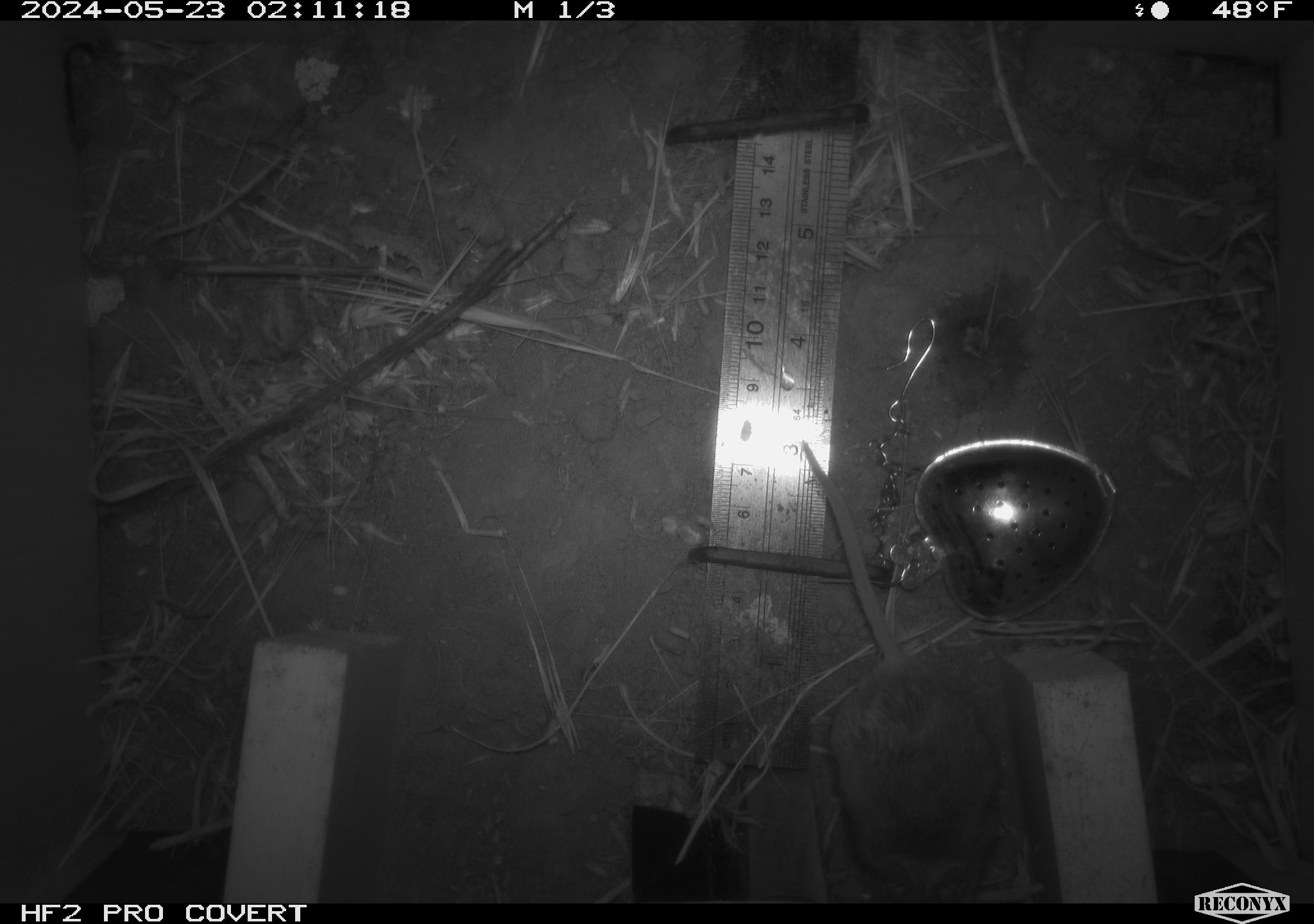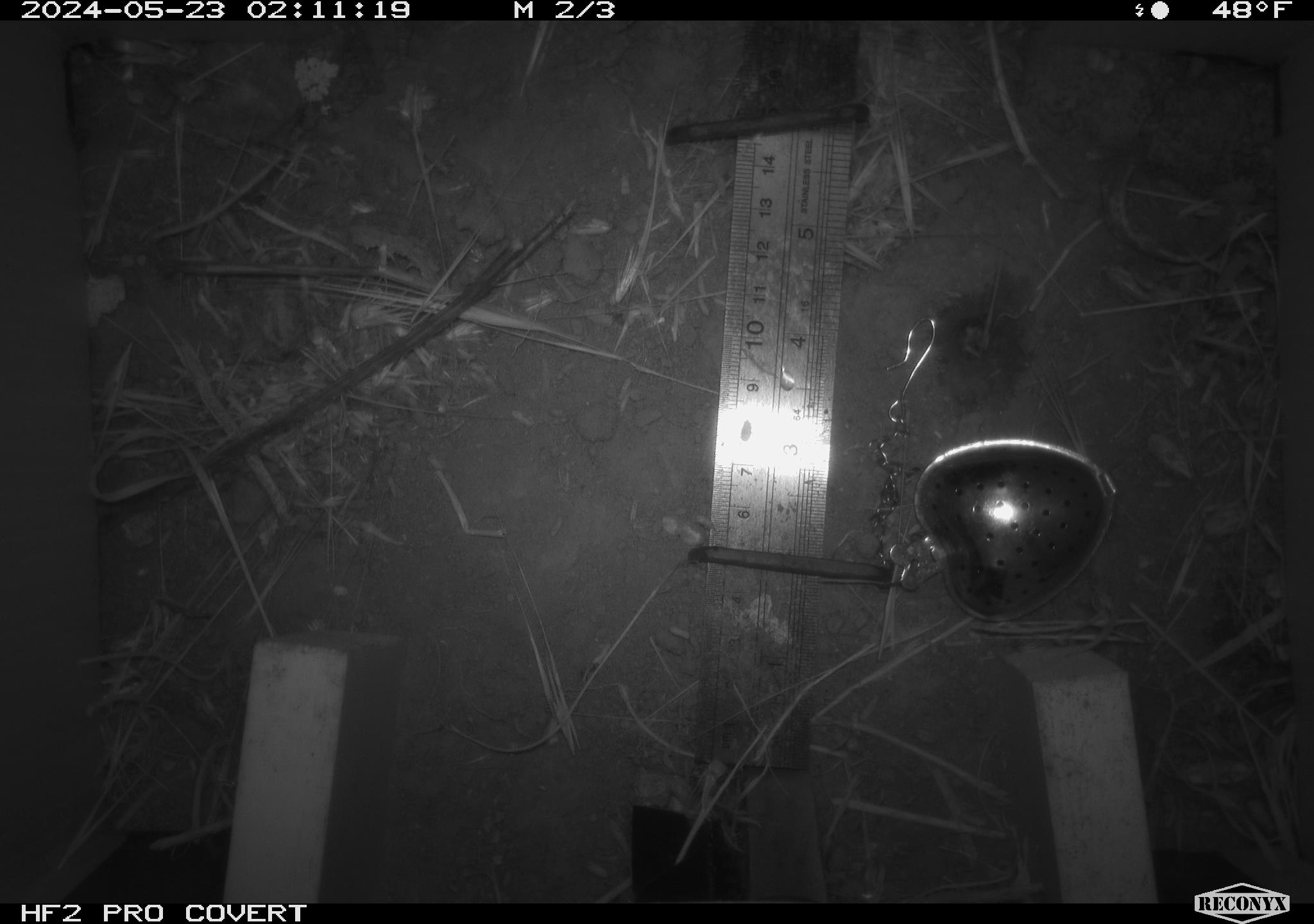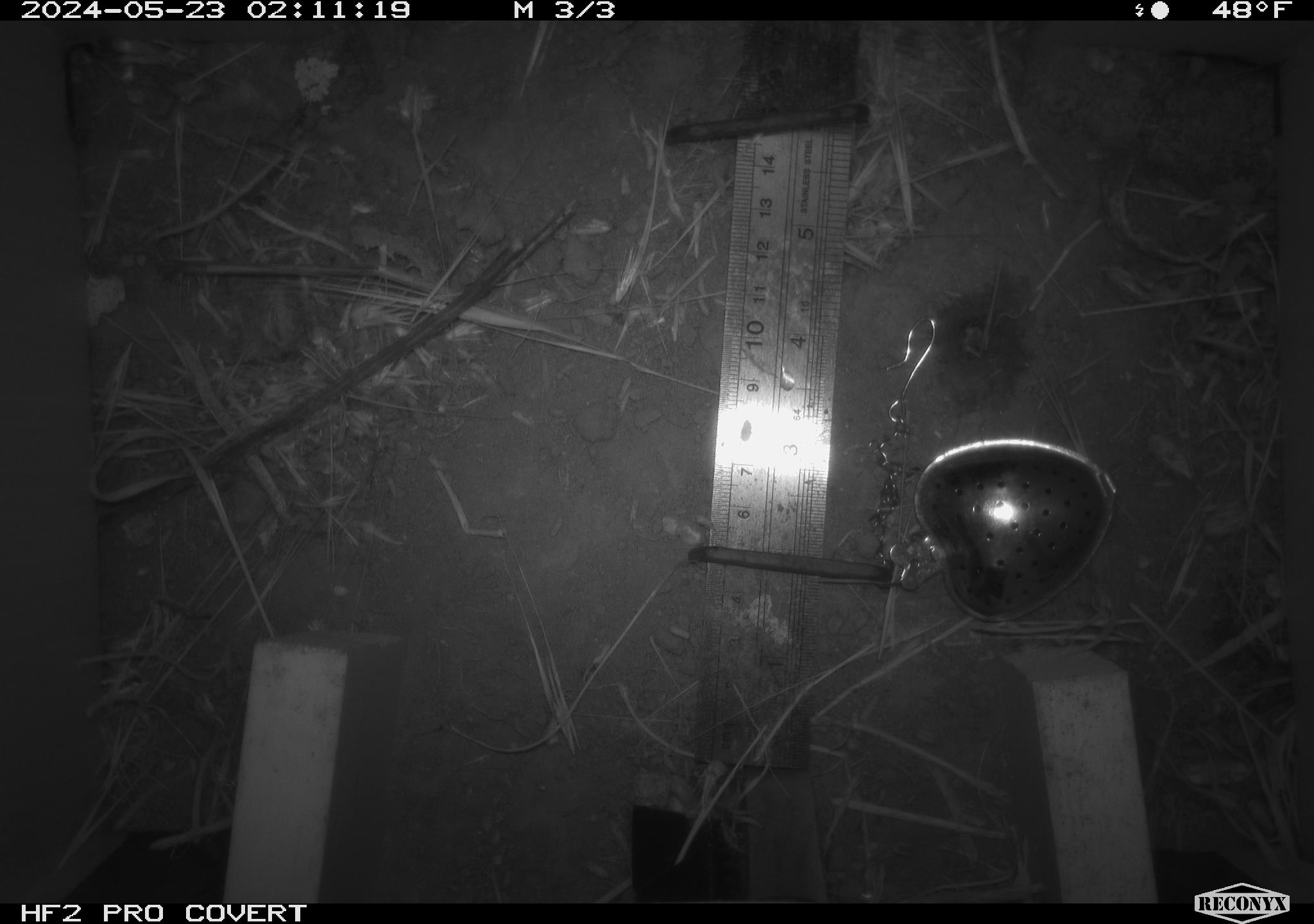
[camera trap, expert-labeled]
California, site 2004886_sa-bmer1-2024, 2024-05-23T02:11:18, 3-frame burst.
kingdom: Animalia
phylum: Chordata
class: Mammalia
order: Rodentia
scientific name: Rodentia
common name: mouse species